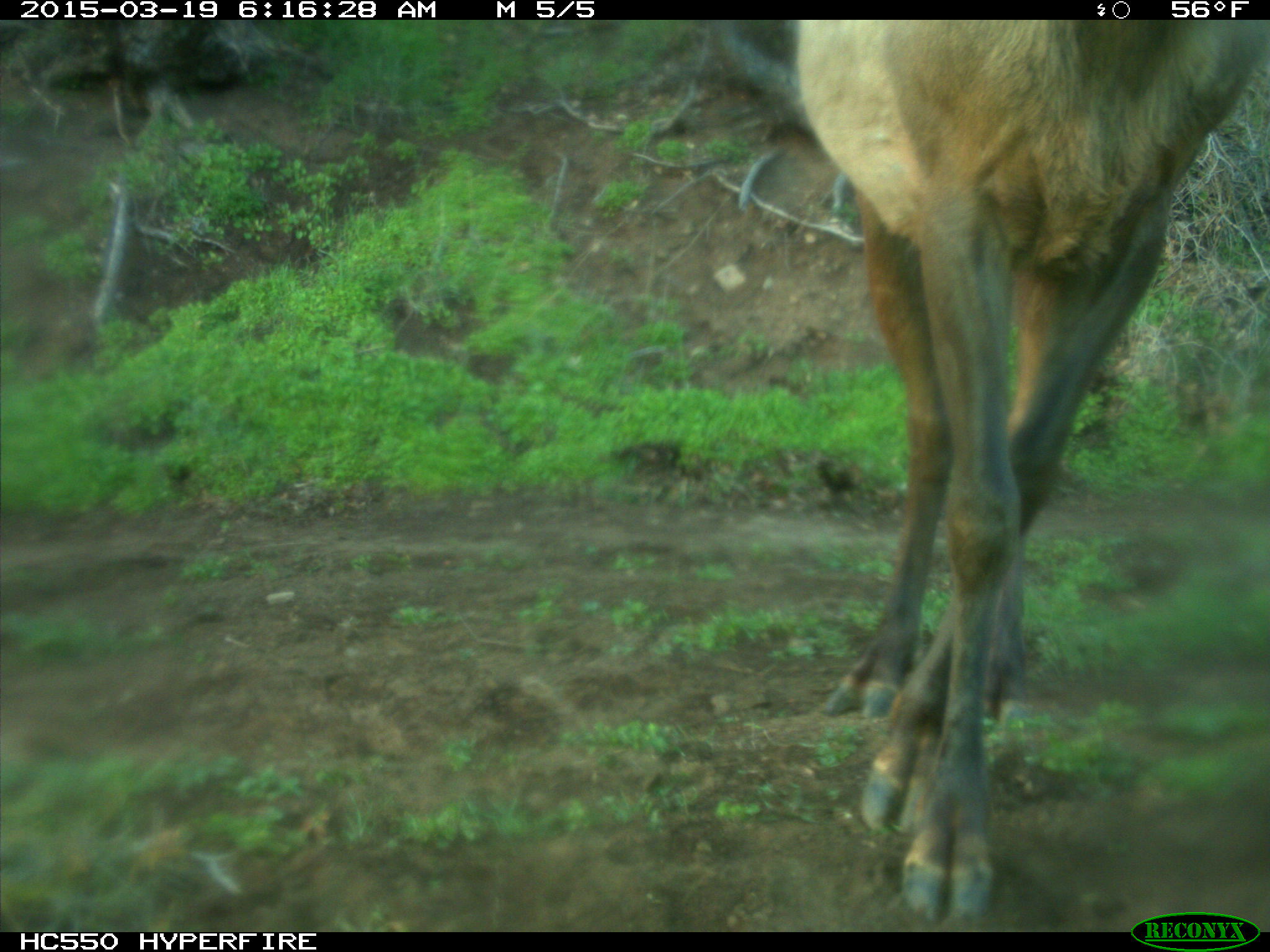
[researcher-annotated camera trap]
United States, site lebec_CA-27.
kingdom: Animalia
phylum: Chordata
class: Mammalia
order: Artiodactyla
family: Cervidae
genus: Cervus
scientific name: Cervus canadensis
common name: elk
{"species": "Cervus canadensis (elk)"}